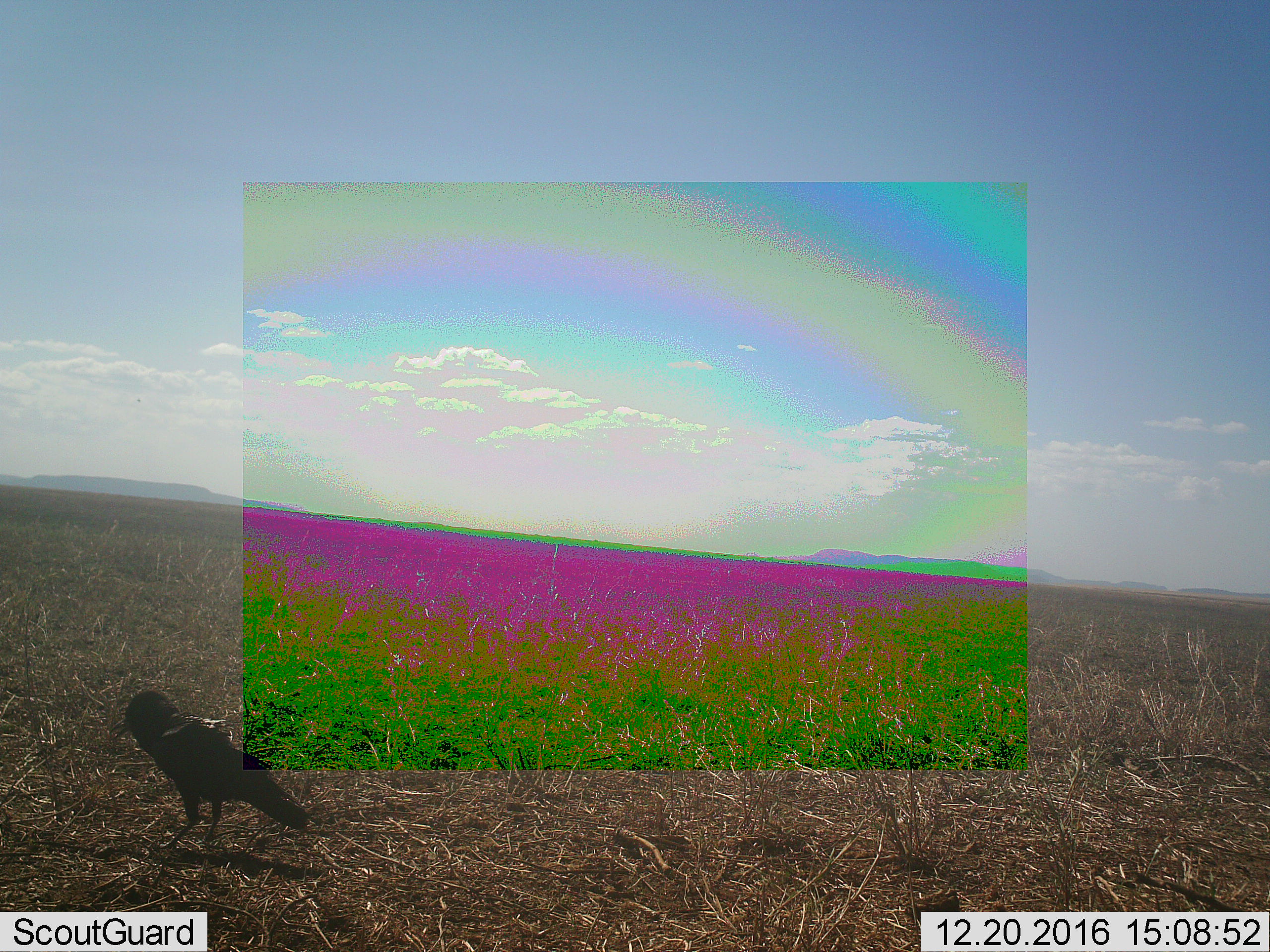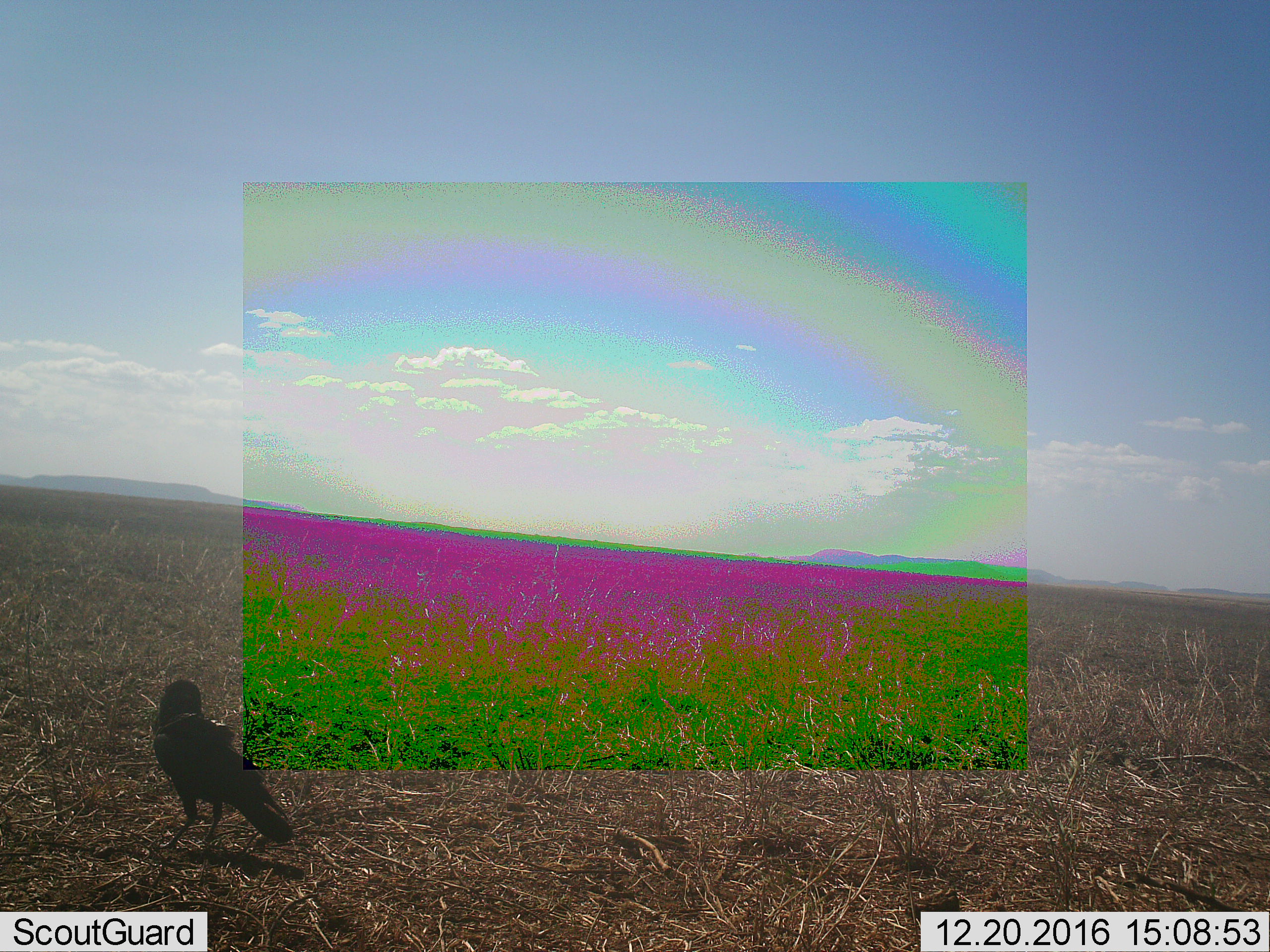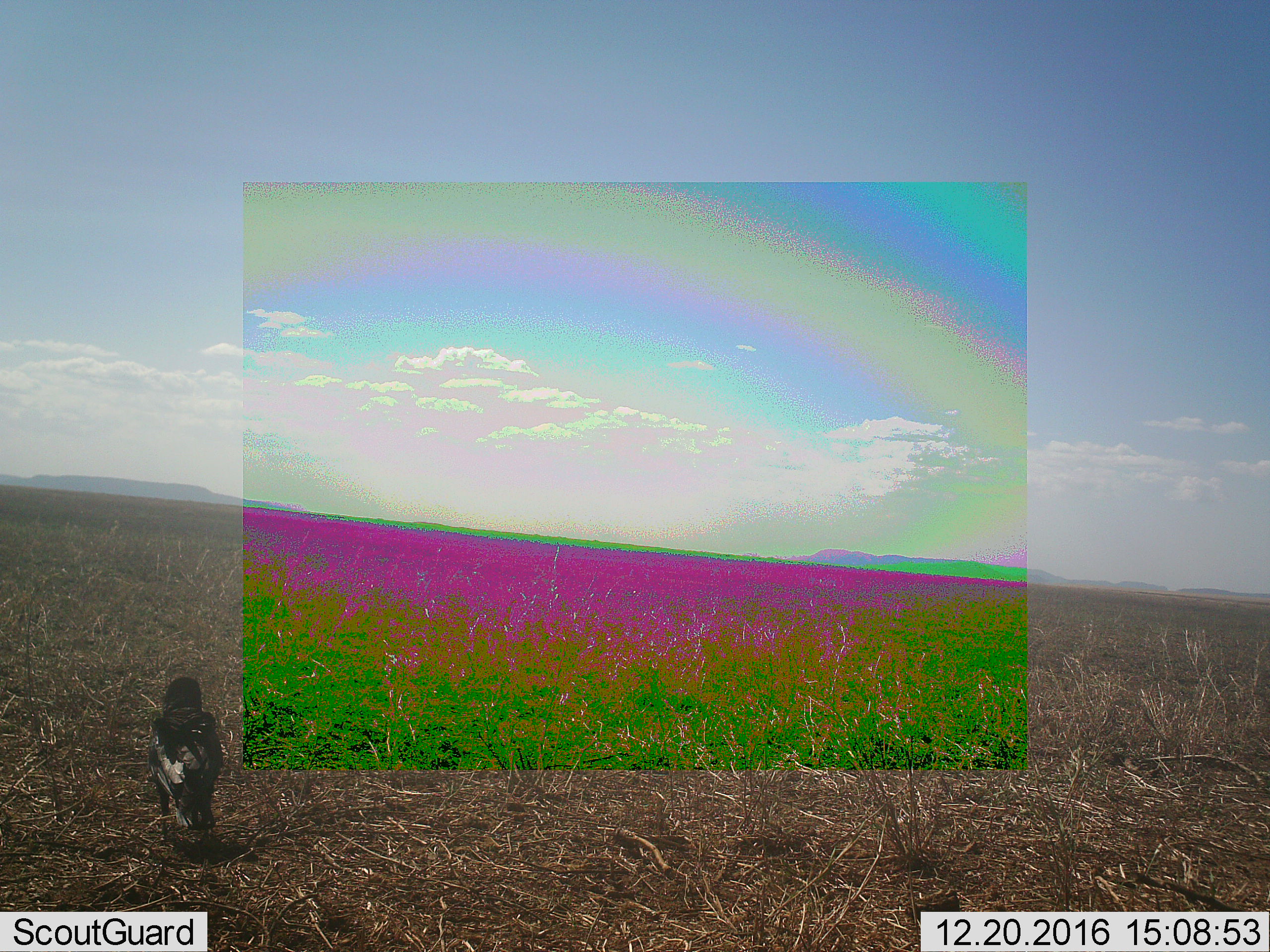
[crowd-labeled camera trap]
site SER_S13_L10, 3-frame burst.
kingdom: Animalia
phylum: Chordata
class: Aves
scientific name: Aves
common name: bird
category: birdother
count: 1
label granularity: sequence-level